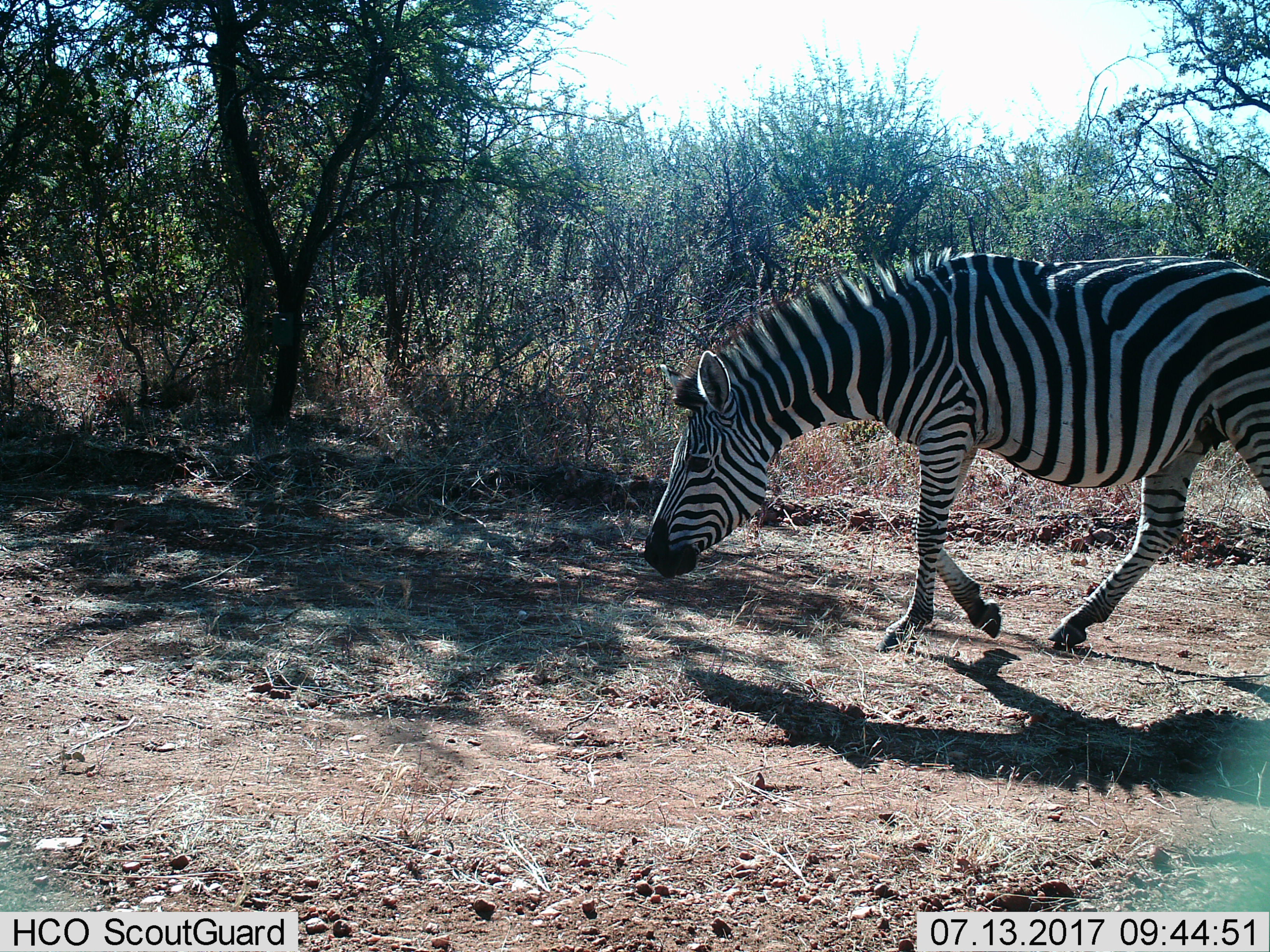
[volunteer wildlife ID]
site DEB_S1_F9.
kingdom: Animalia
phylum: Chordata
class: Mammalia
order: Perissodactyla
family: Equidae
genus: Equus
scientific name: Equus quagga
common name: plains zebra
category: zebraplains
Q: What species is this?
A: Zebraplains (plains zebra) (Equus quagga).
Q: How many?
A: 1.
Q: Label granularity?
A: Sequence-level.